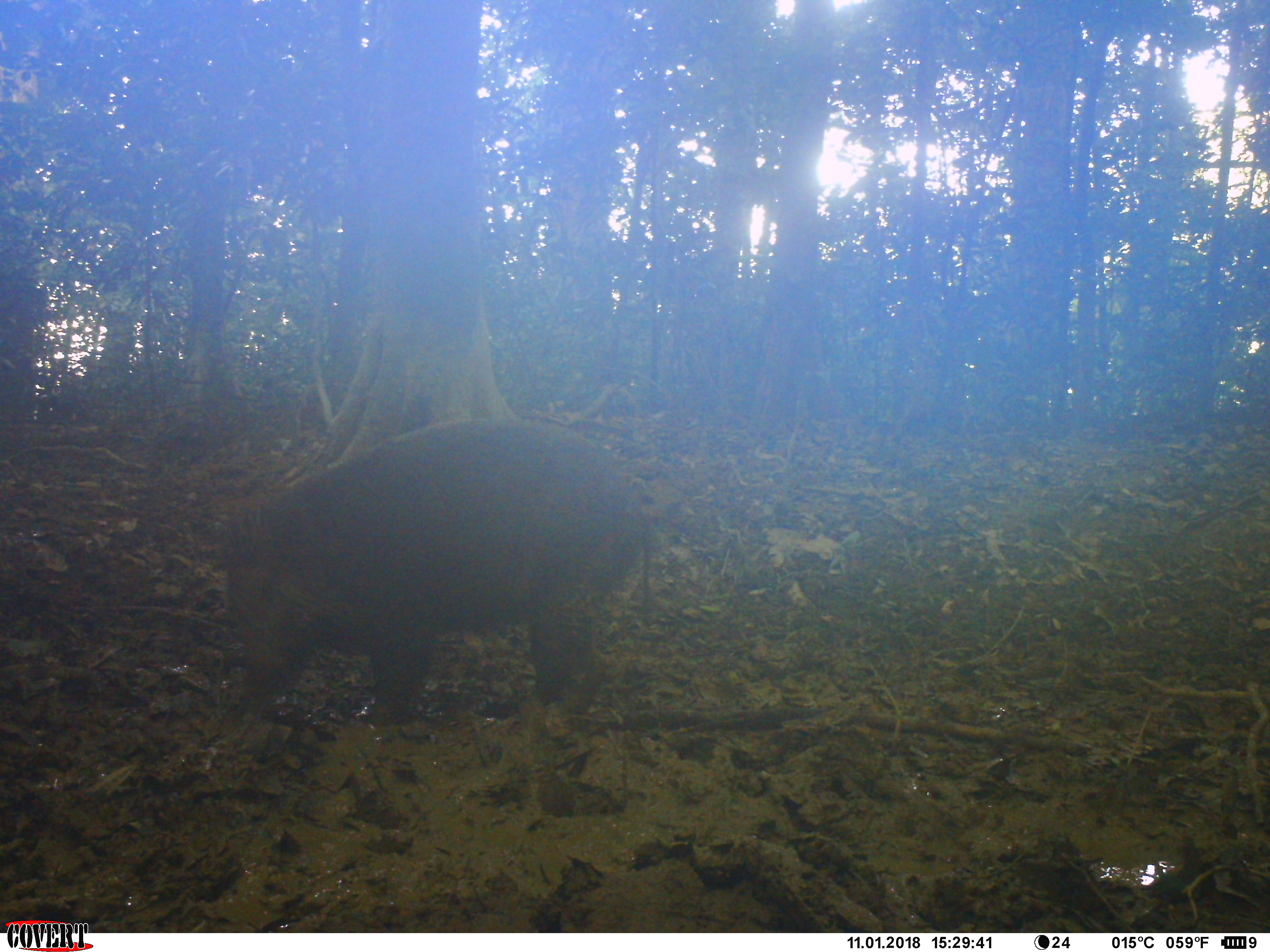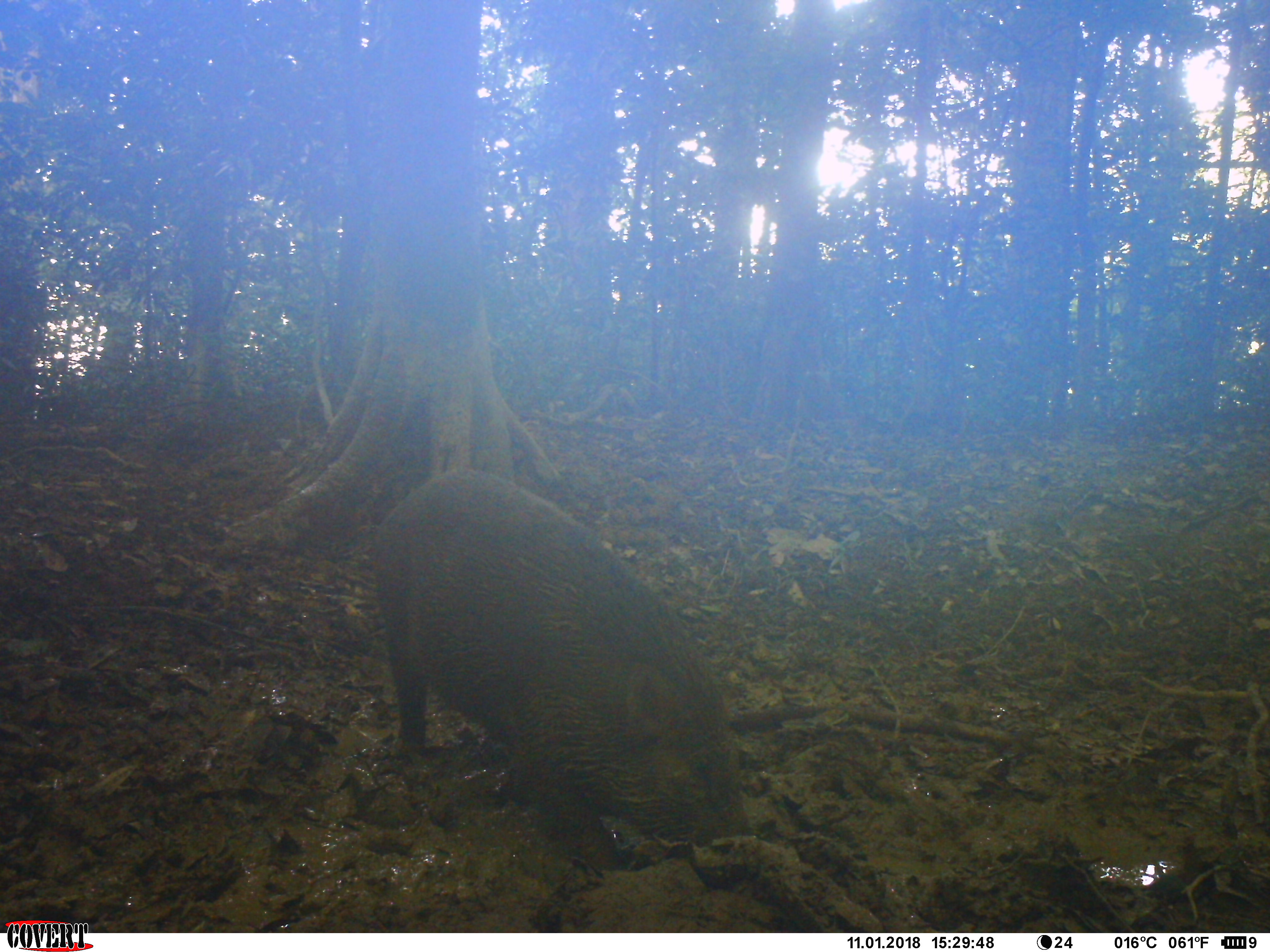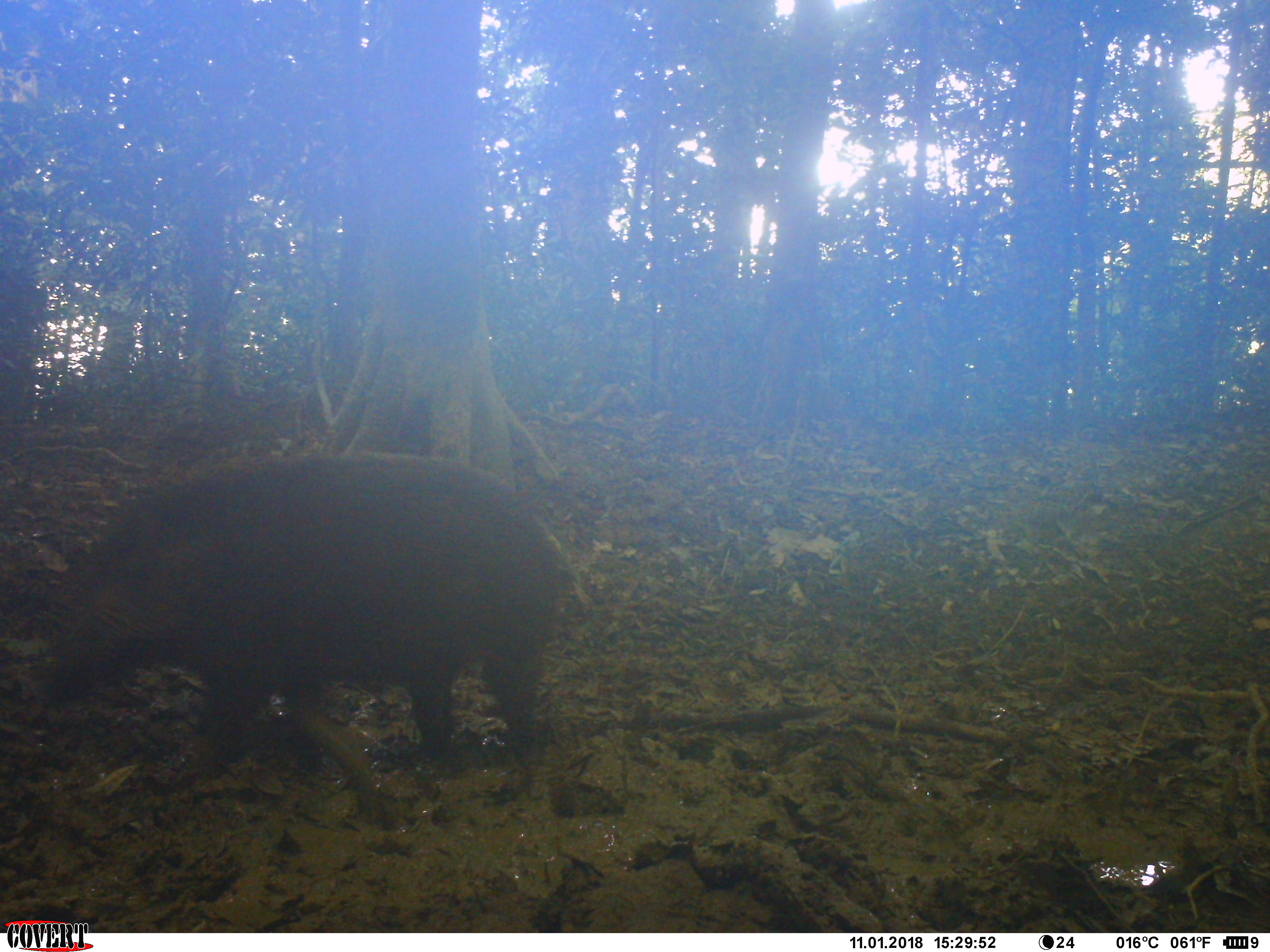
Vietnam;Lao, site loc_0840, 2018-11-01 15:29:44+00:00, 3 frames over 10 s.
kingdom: Animalia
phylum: Chordata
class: Mammalia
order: Artiodactyla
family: Suidae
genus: Sus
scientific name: Sus scrofa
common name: eurasian wild pig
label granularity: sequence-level